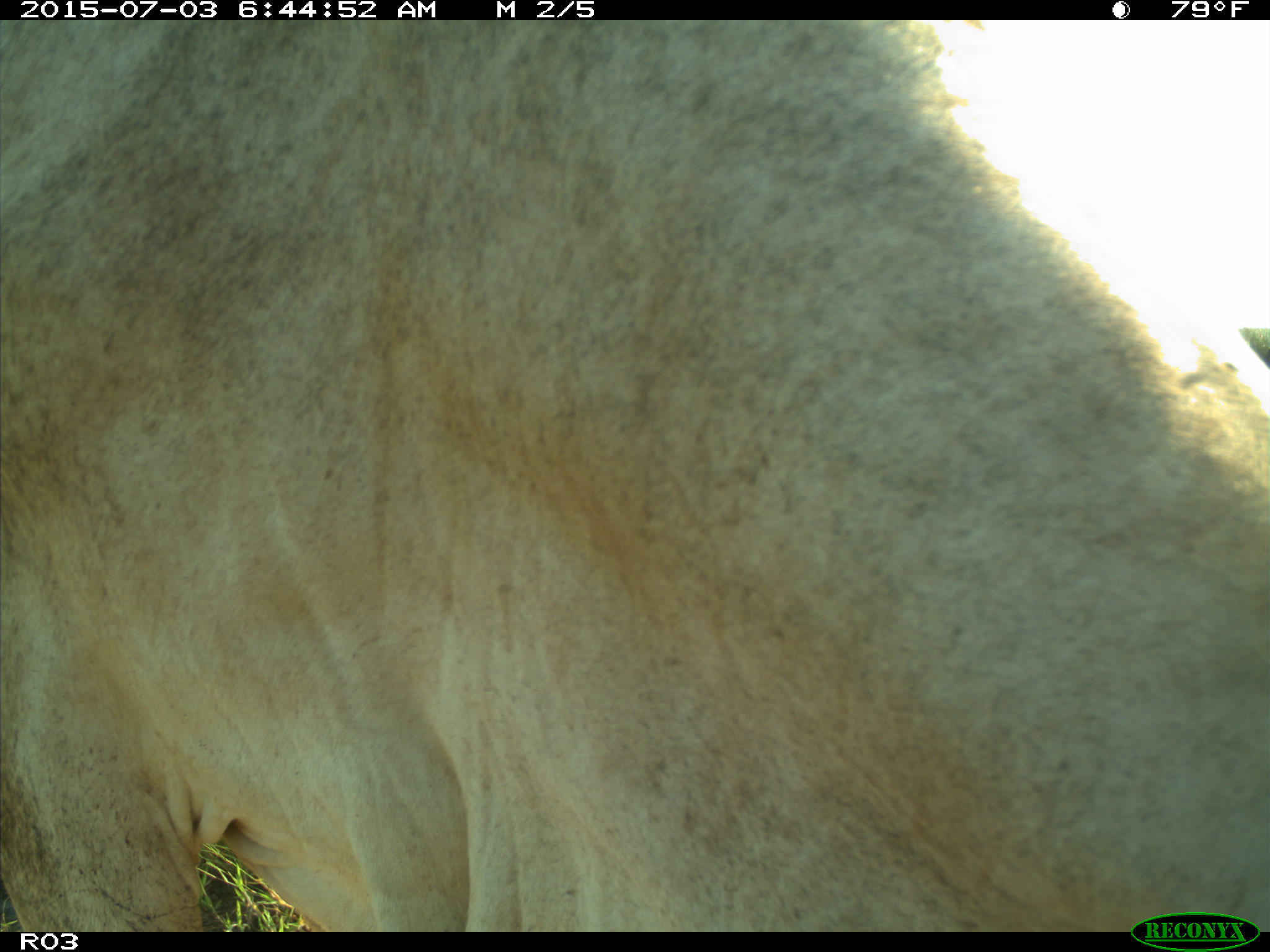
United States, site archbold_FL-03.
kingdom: Animalia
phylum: Chordata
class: Mammalia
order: Artiodactyla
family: Bovidae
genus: Bos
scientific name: Bos taurus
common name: domestic cow